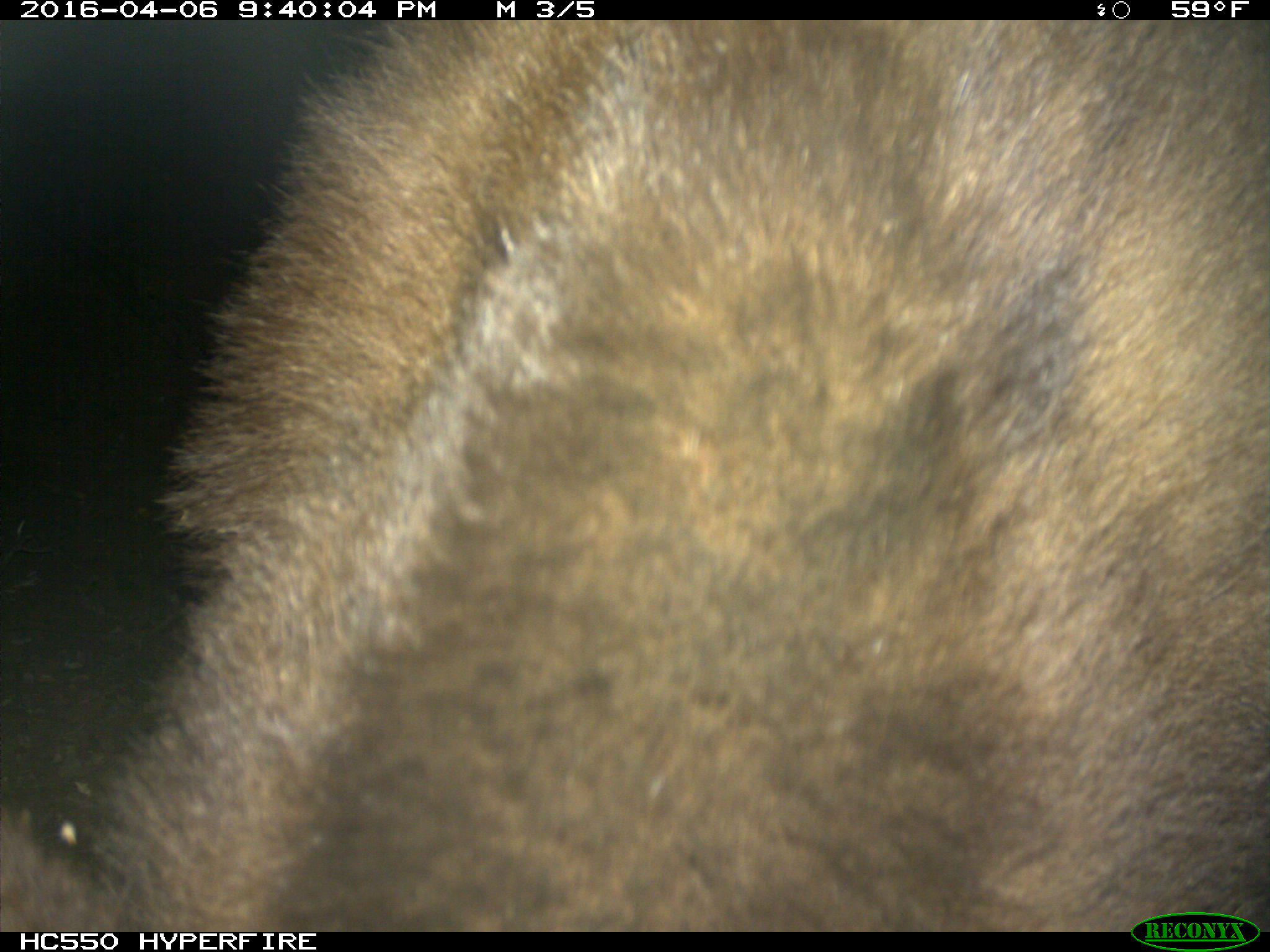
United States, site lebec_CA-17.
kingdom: Animalia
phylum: Chordata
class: Mammalia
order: Carnivora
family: Ursidae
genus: Ursus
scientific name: Ursus americanus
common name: american black bear